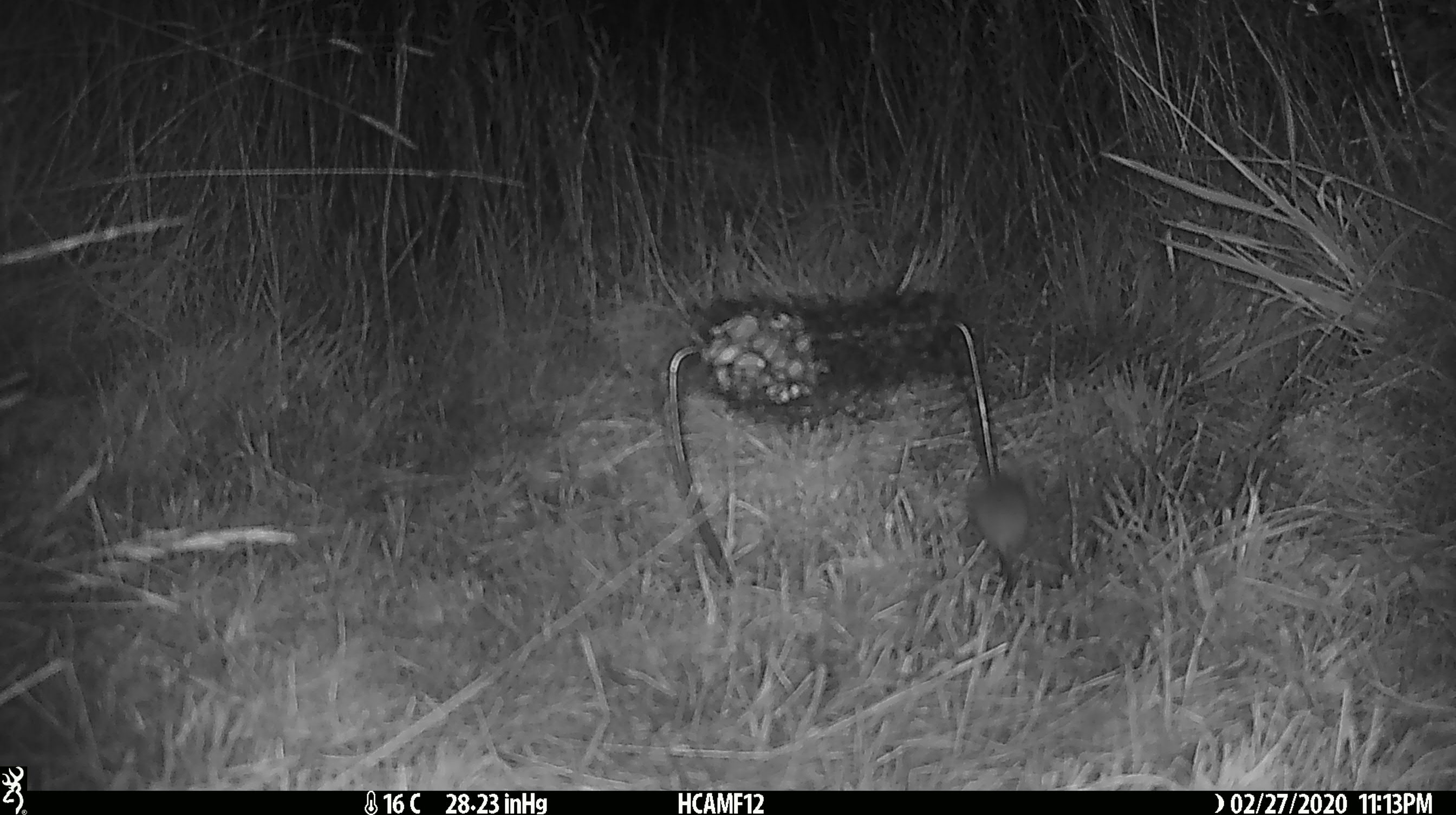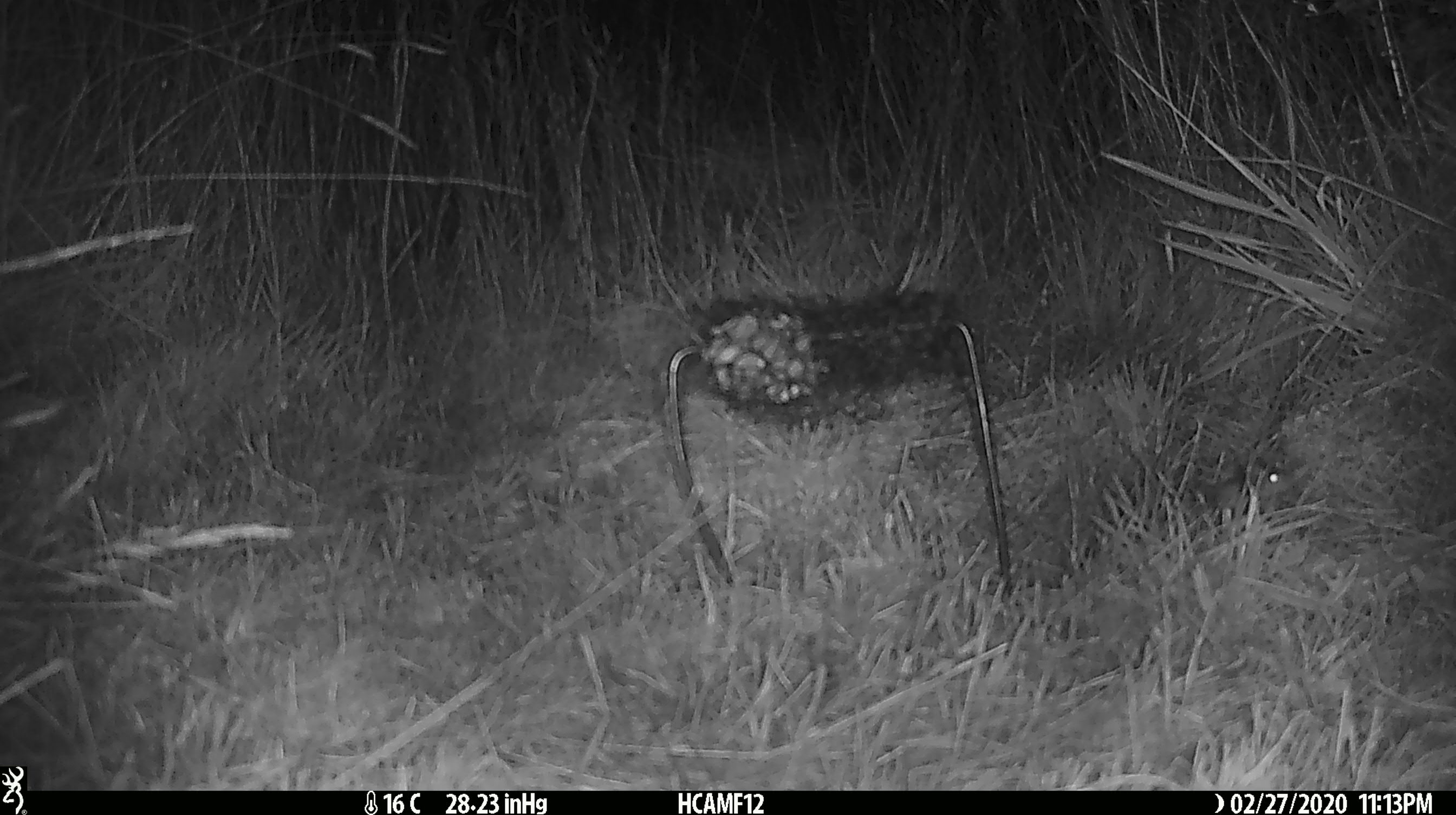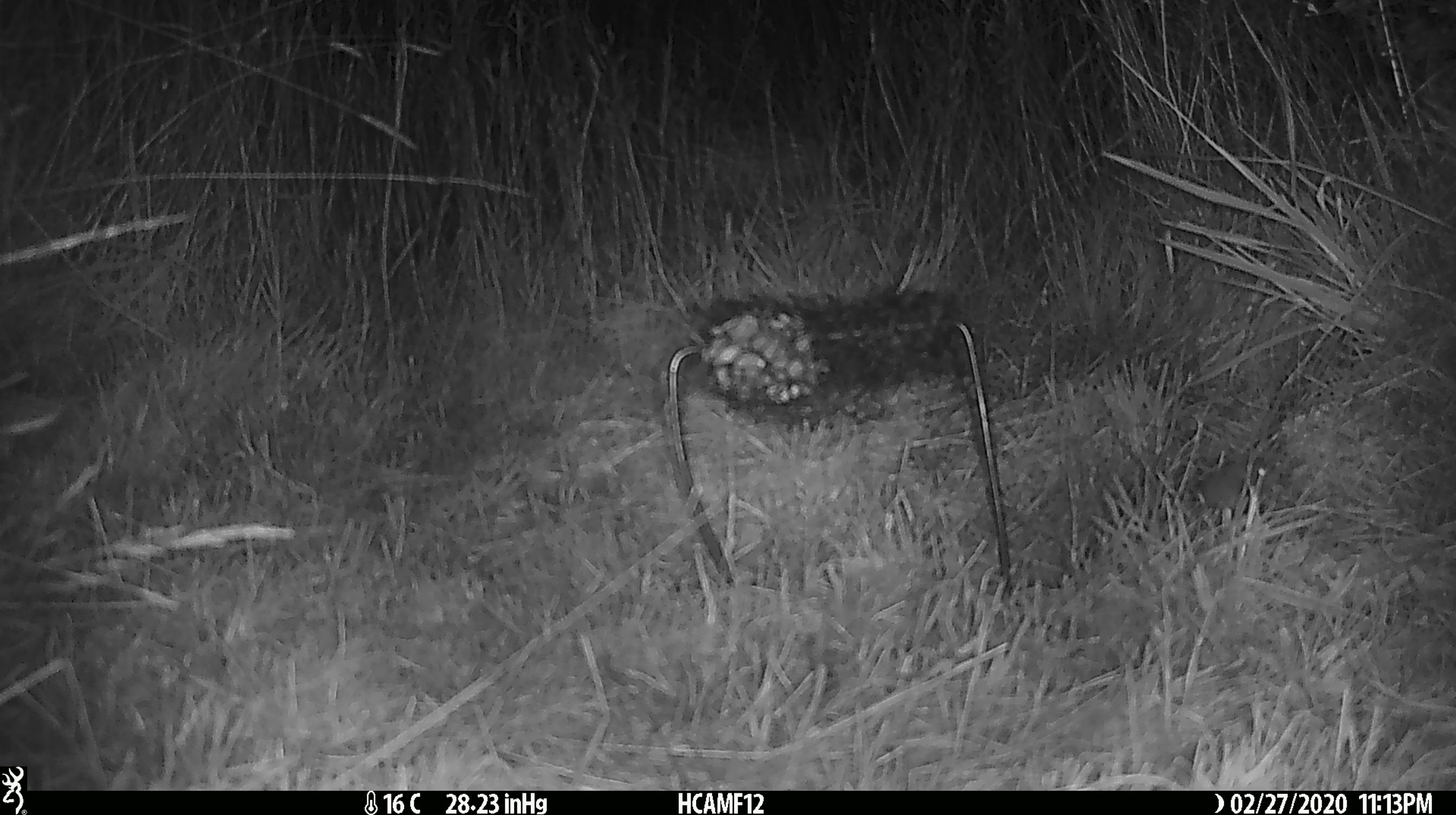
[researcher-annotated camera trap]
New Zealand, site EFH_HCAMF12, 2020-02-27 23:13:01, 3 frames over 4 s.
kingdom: Animalia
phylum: Chordata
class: Mammalia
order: Rodentia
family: Muridae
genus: Mus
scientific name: Mus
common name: mouse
Mouse (Mus).